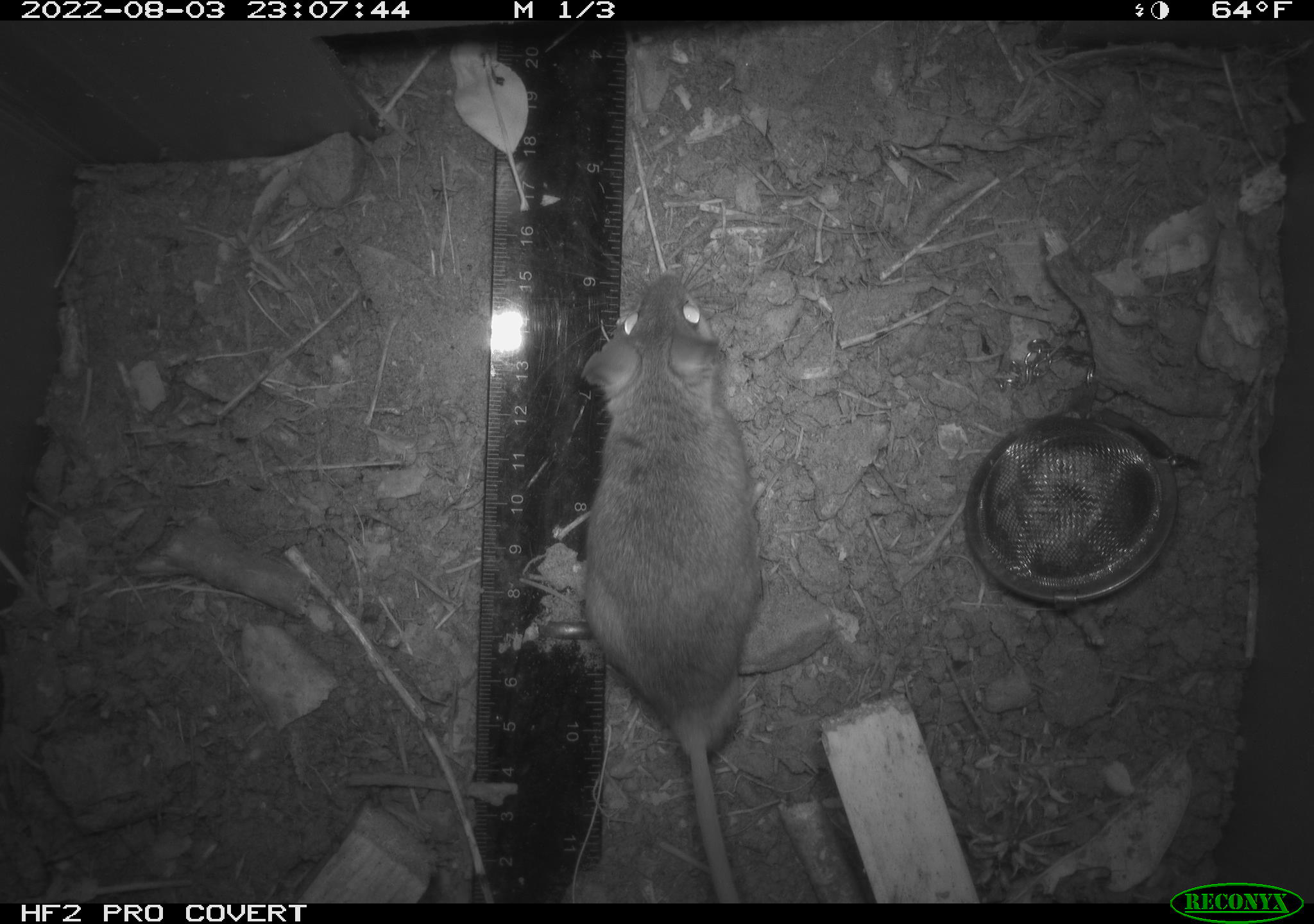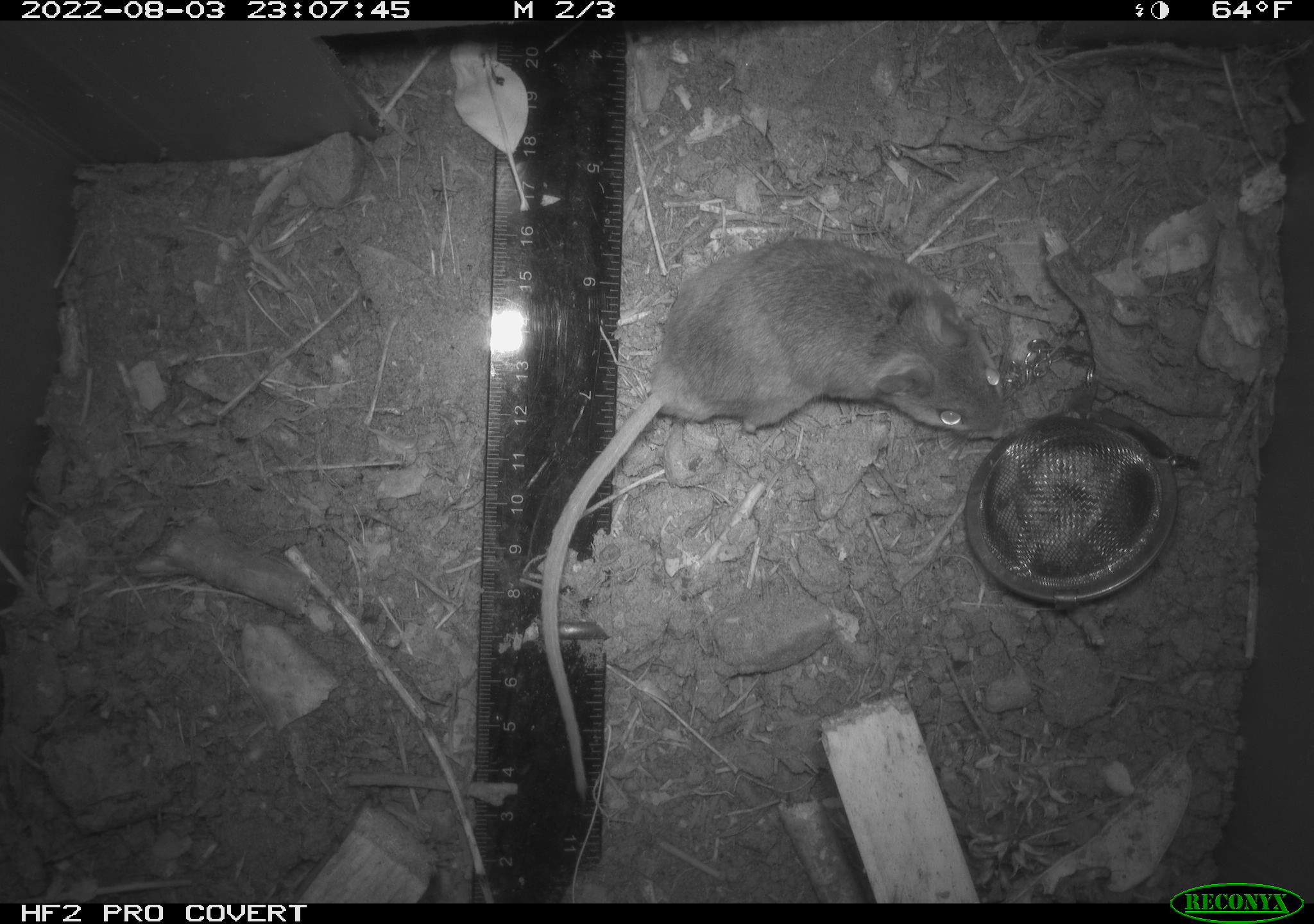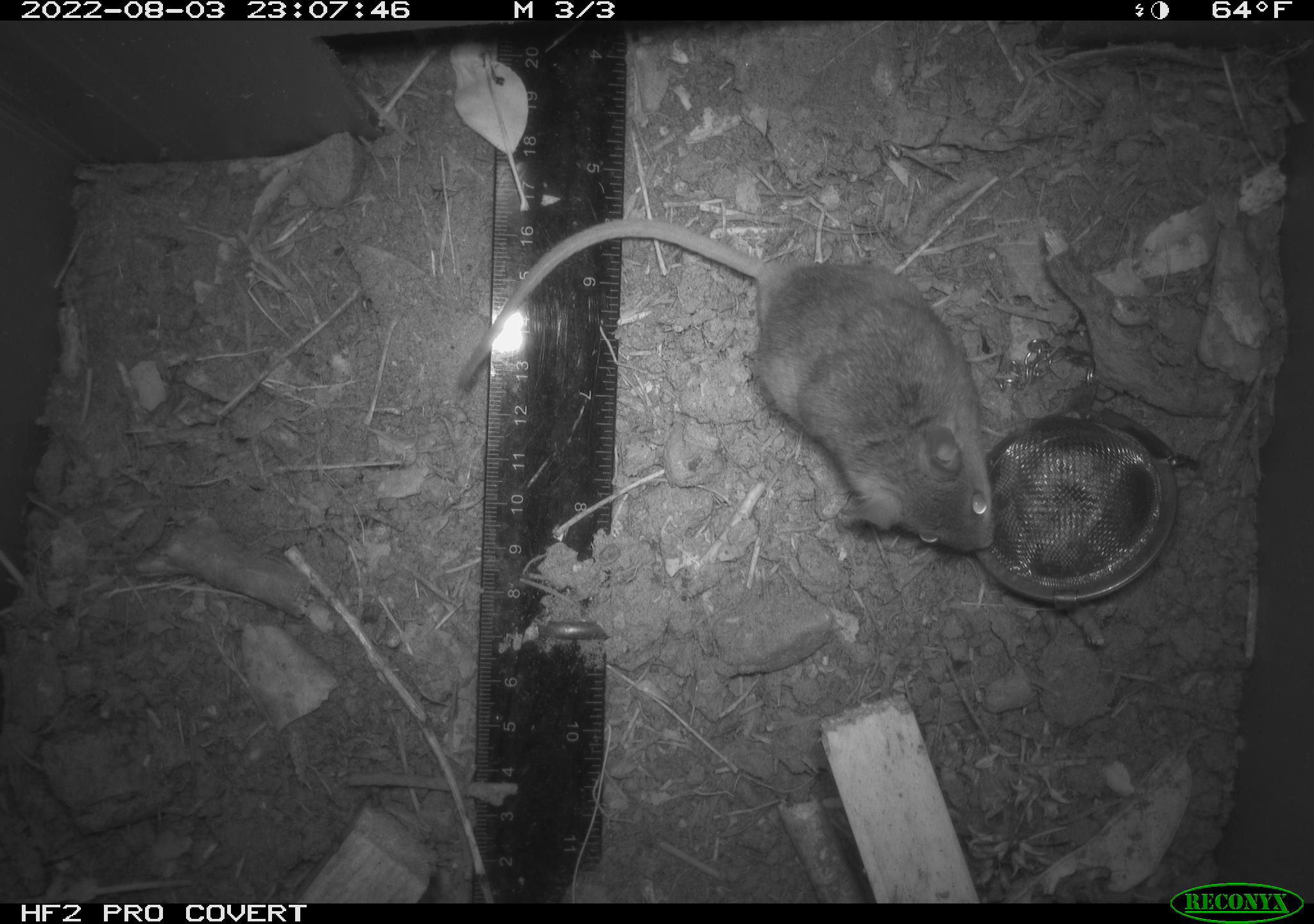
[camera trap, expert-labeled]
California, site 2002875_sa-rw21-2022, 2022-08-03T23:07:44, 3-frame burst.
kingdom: Animalia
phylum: Chordata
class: Mammalia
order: Rodentia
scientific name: Rodentia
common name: mouse species